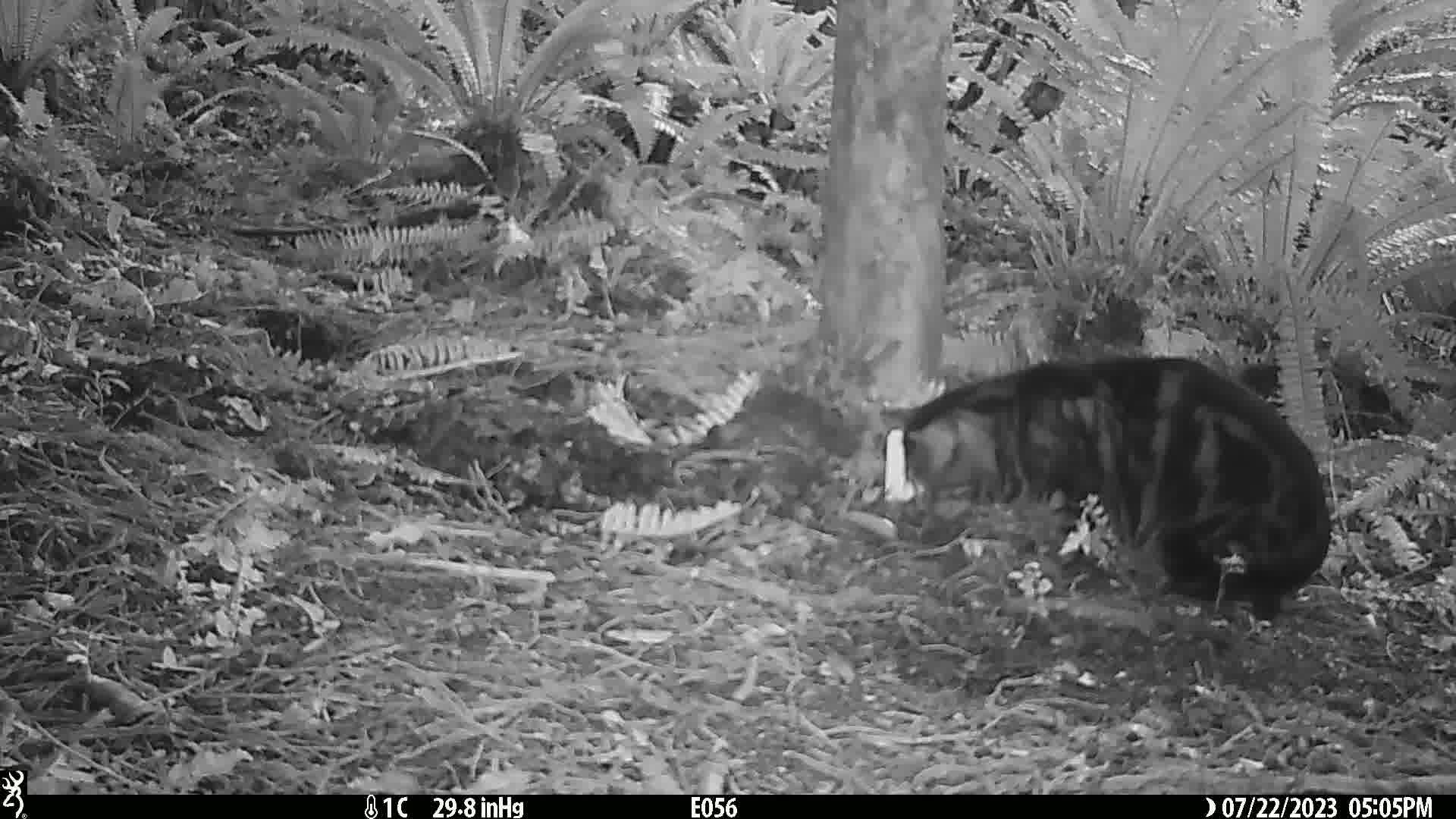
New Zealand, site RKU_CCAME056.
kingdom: Animalia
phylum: Chordata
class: Mammalia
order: Carnivora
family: Felidae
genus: Felis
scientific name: Felis catus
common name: domestic cat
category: cat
Cat (domestic cat) (Felis catus).